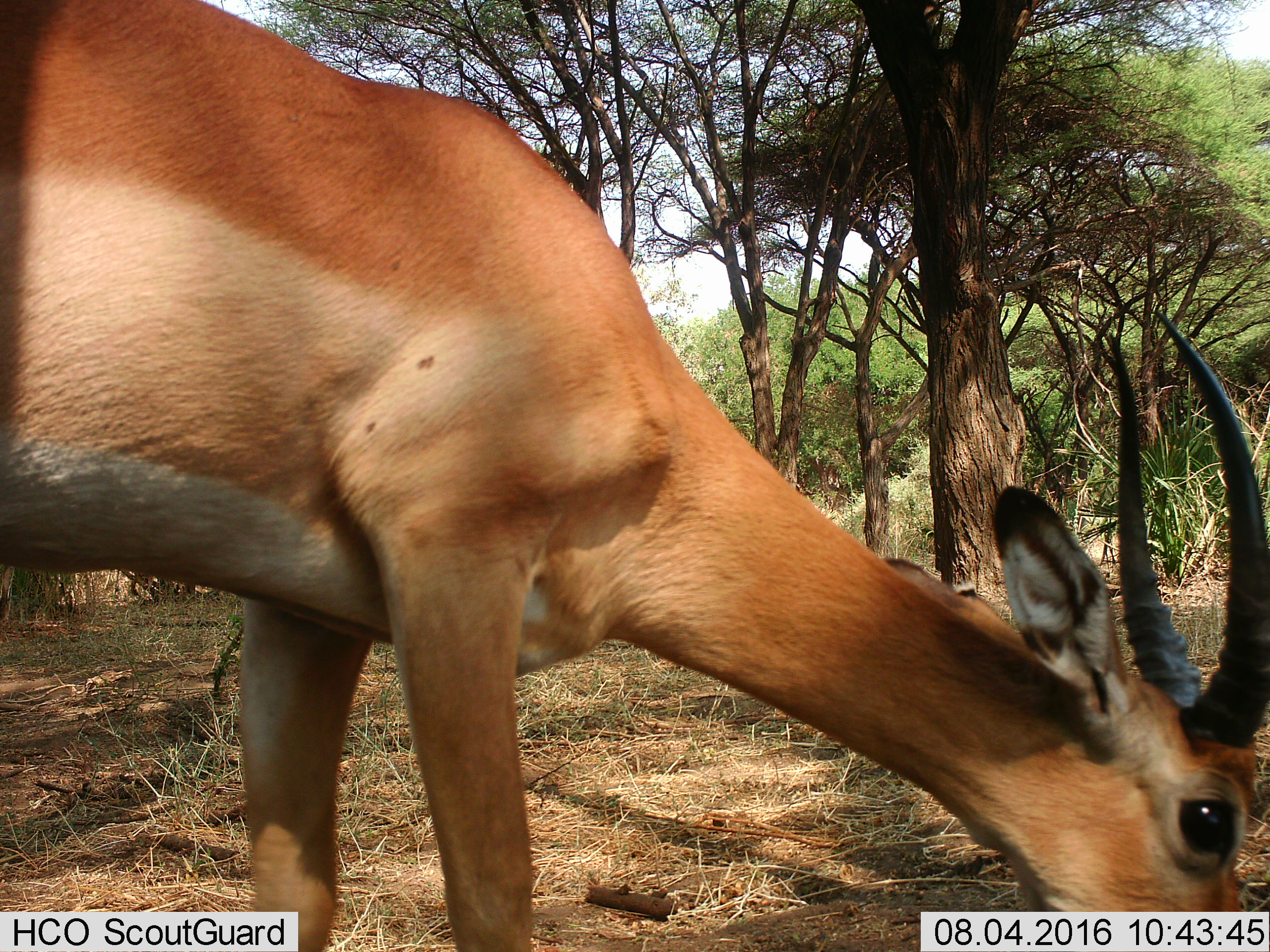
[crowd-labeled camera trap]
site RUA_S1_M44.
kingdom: Animalia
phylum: Chordata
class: Mammalia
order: Artiodactyla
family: Bovidae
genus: Aepyceros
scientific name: Aepyceros melampus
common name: impala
Impala (Aepyceros melampus), count 1. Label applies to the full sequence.